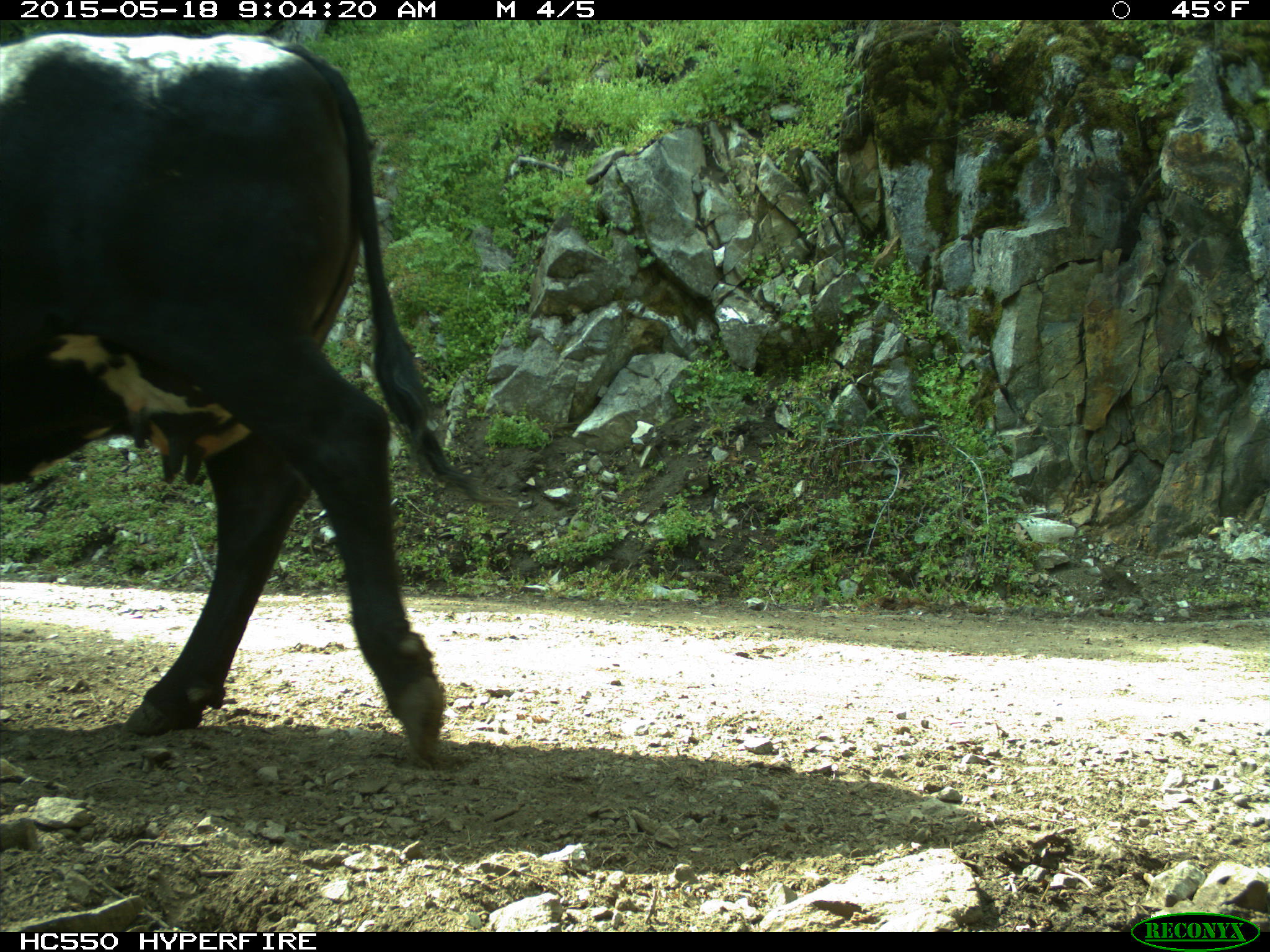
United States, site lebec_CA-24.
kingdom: Animalia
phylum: Chordata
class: Mammalia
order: Artiodactyla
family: Bovidae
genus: Bos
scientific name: Bos taurus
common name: domestic cow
Bos taurus (domestic cow).